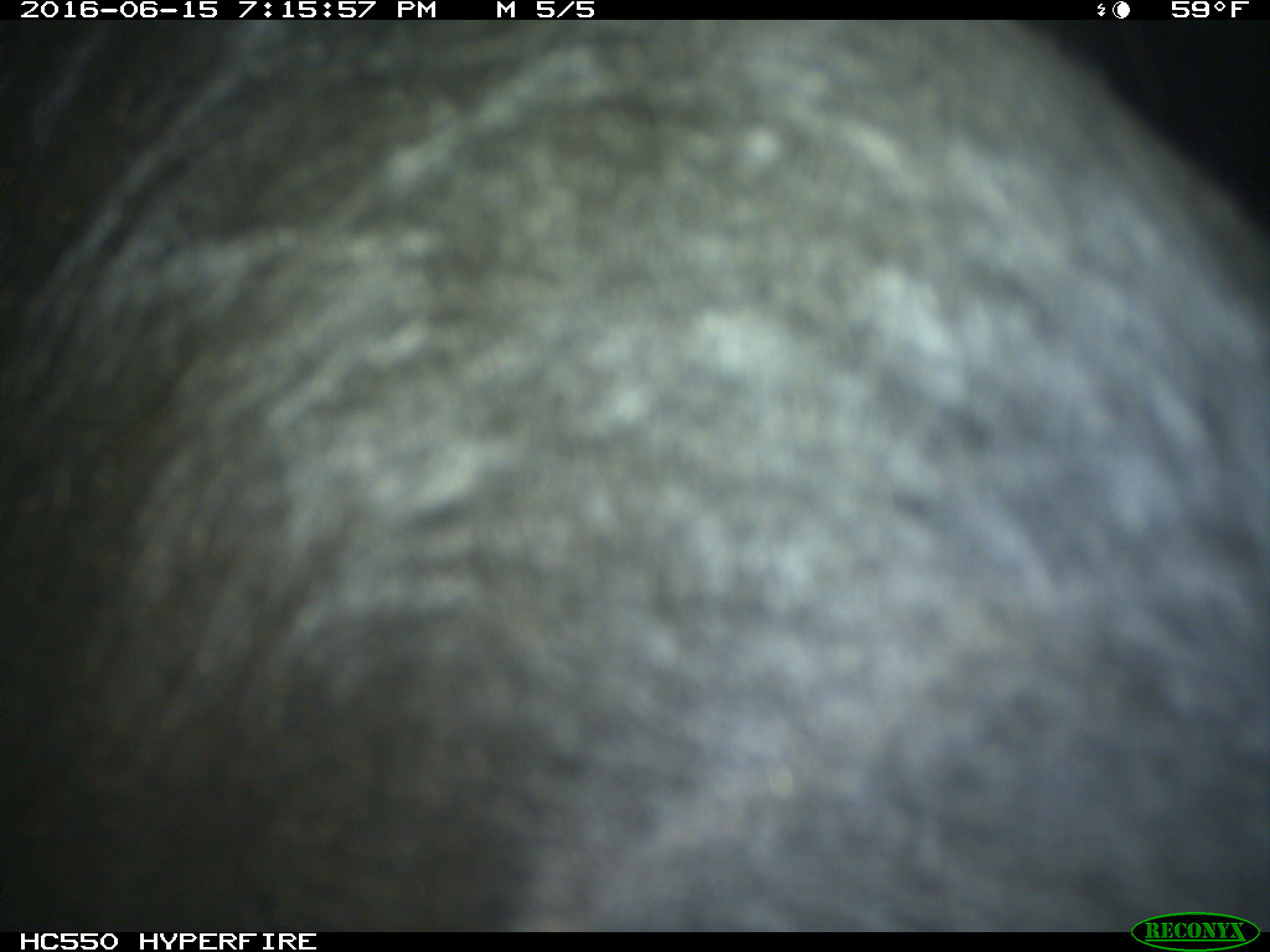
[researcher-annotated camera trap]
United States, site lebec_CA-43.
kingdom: Animalia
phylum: Chordata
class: Mammalia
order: Artiodactyla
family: Bovidae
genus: Bos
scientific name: Bos taurus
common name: domestic cow